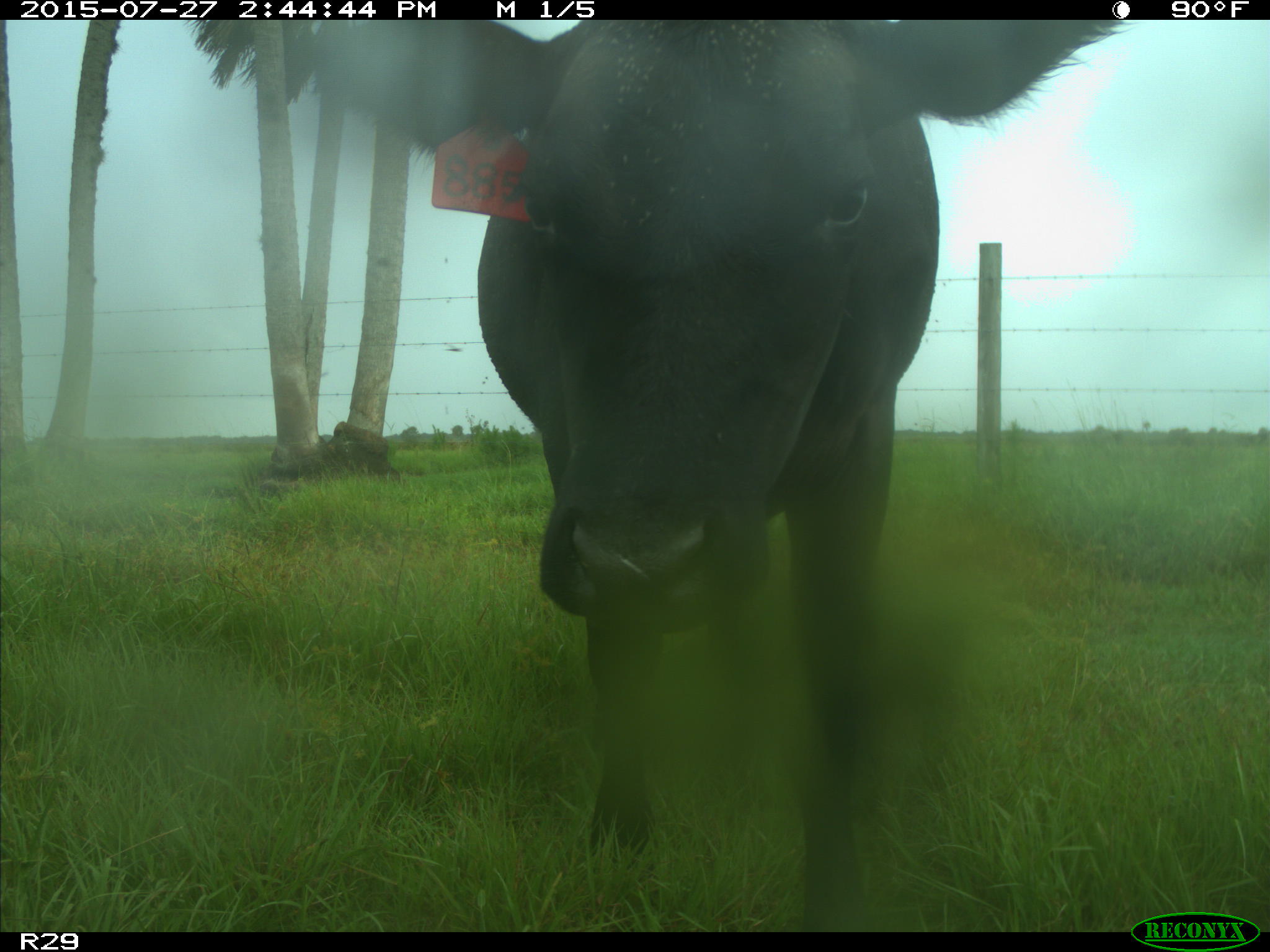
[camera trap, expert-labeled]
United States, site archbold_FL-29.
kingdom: Animalia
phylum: Chordata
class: Mammalia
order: Artiodactyla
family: Bovidae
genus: Bos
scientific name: Bos taurus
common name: domestic cow